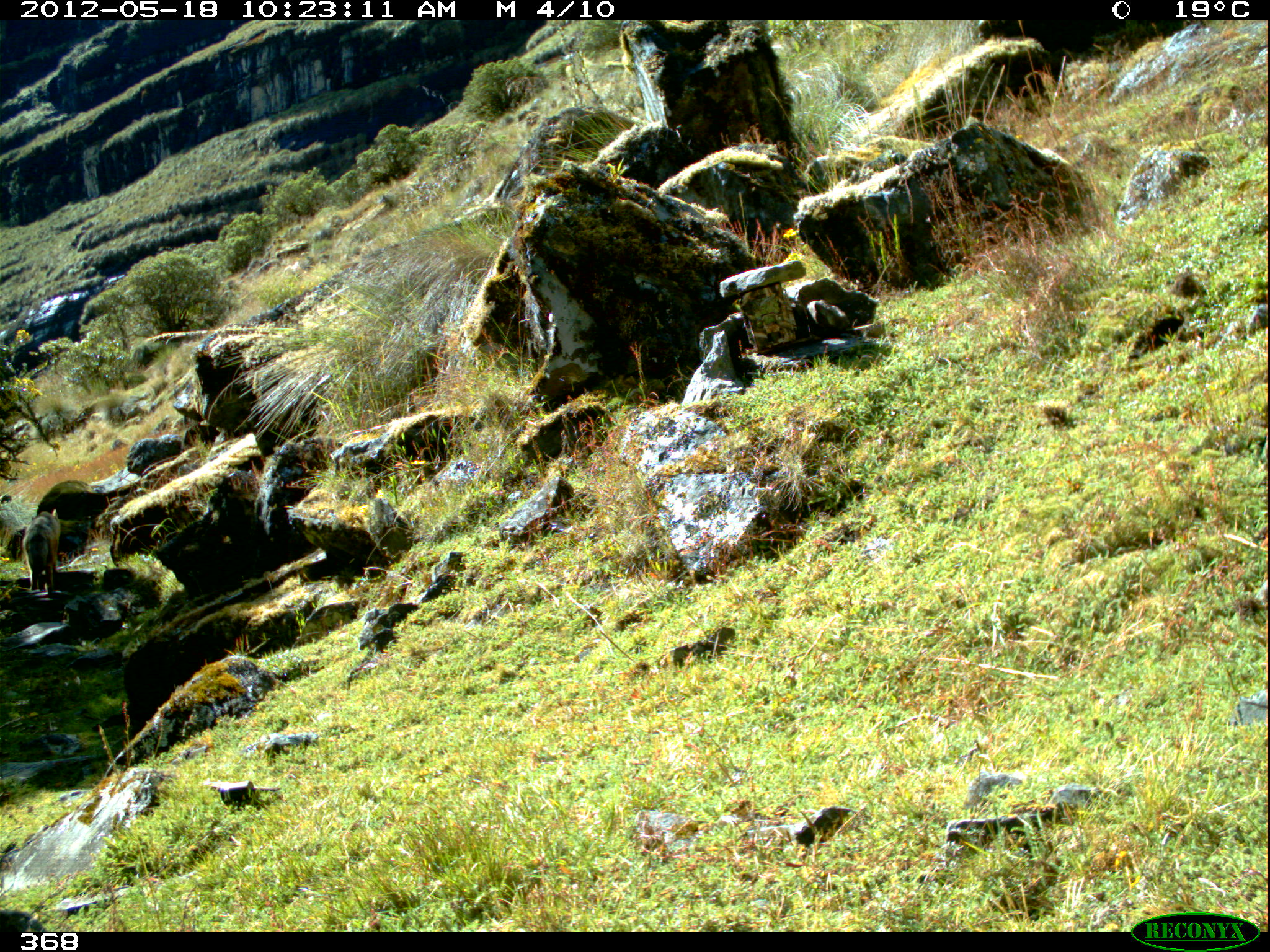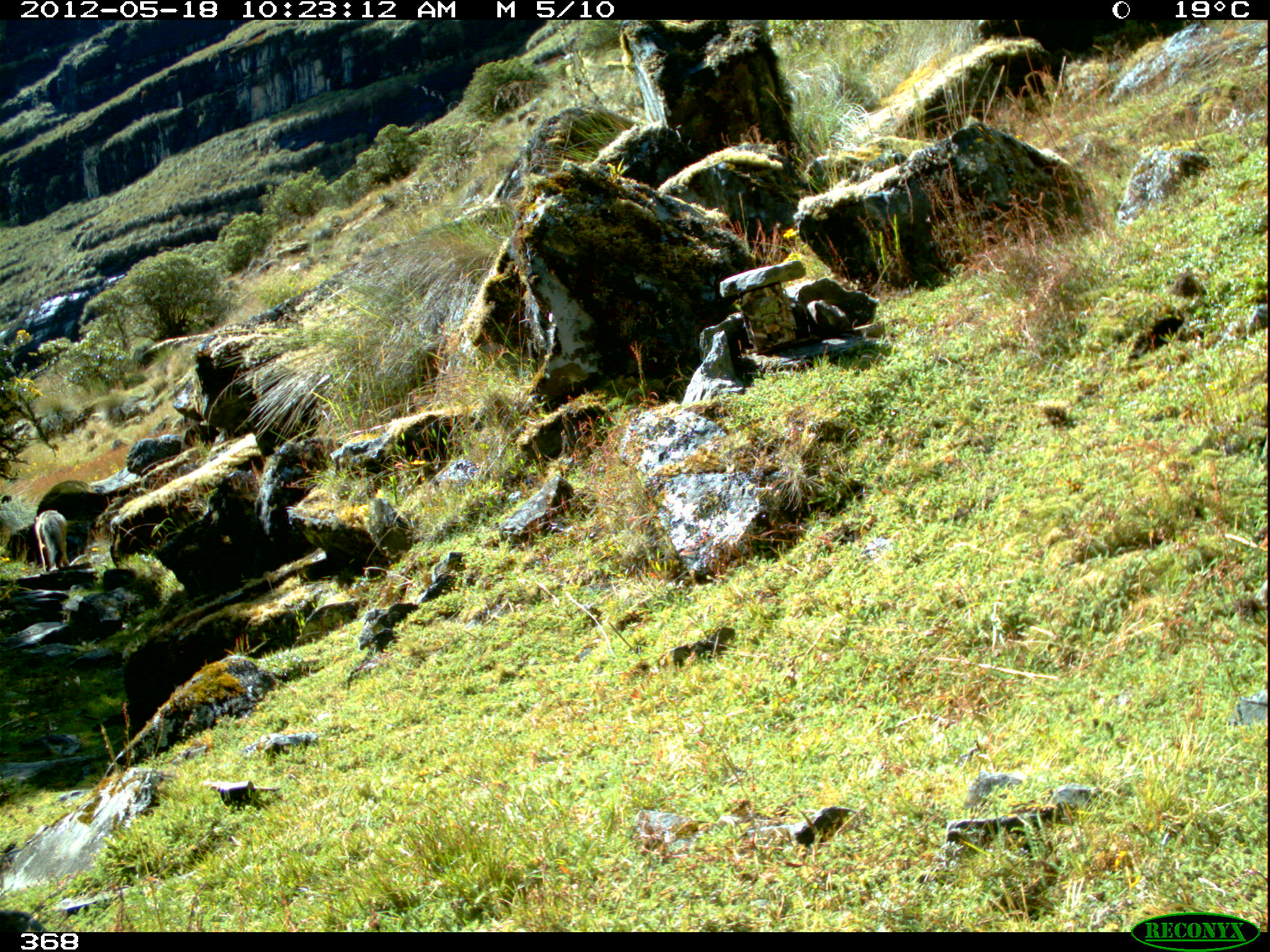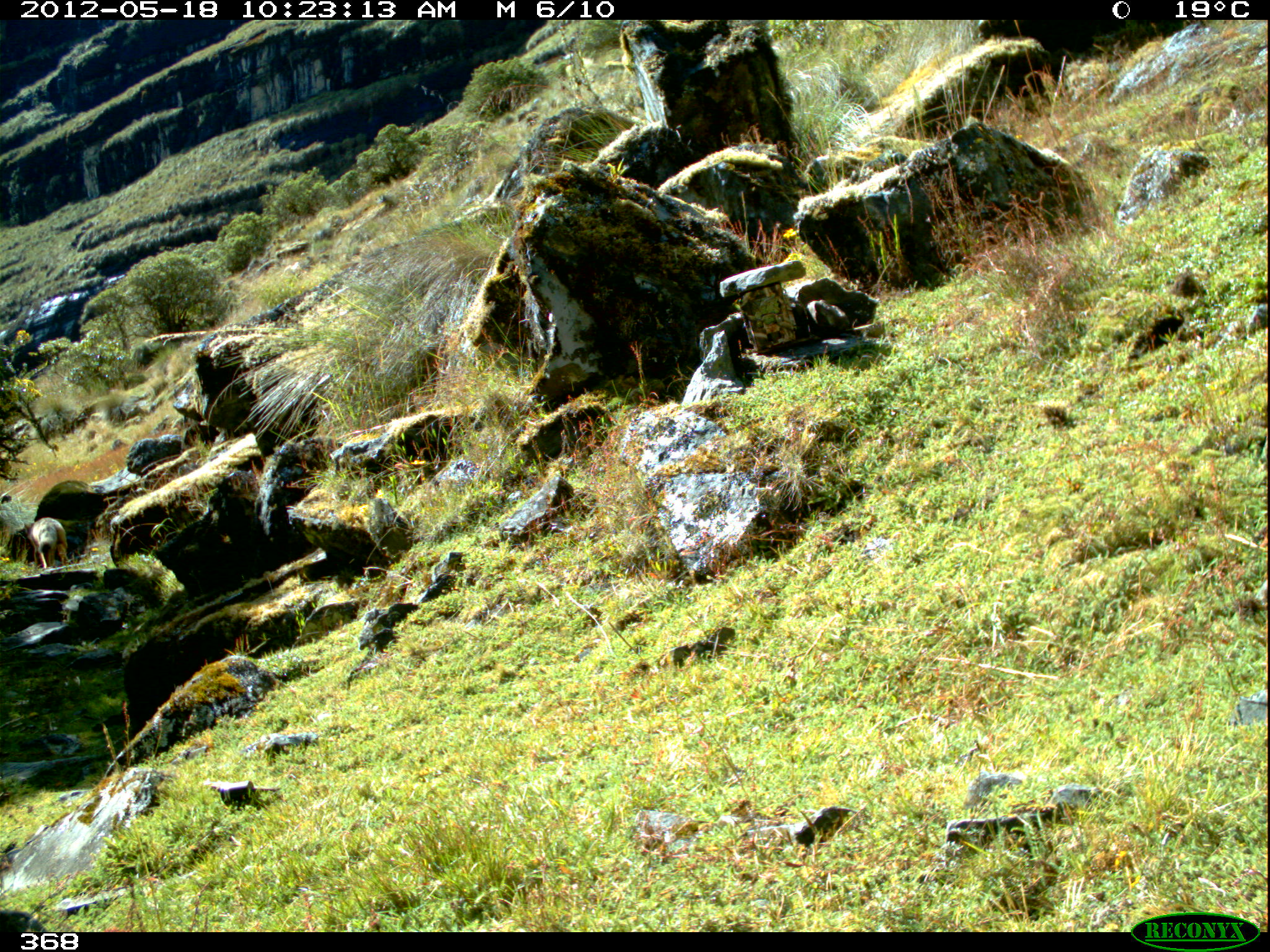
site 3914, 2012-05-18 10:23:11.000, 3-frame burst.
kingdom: Animalia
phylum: Chordata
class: Mammalia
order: Carnivora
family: Canidae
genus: Lycalopex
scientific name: Lycalopex culpaeus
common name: culpeo